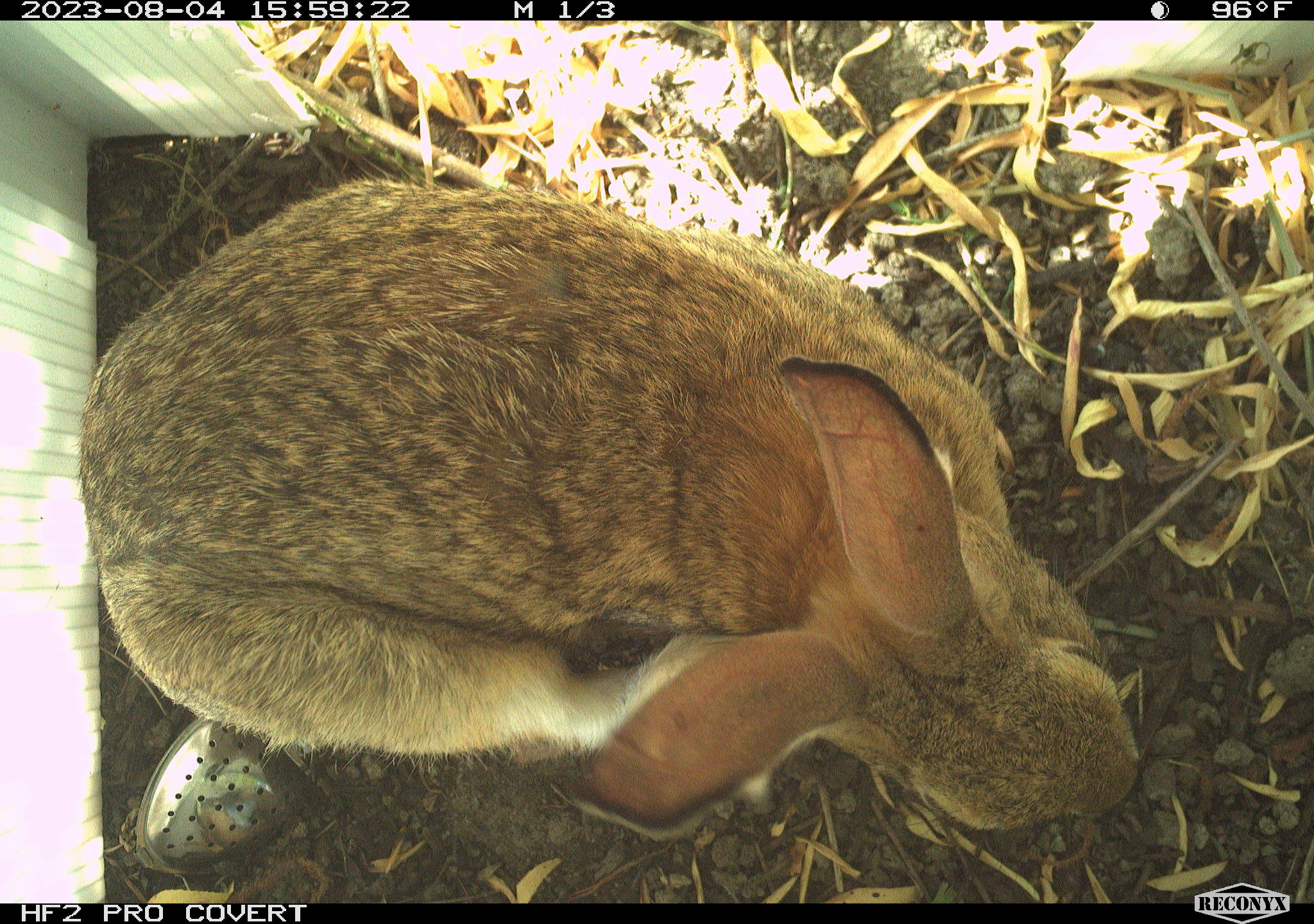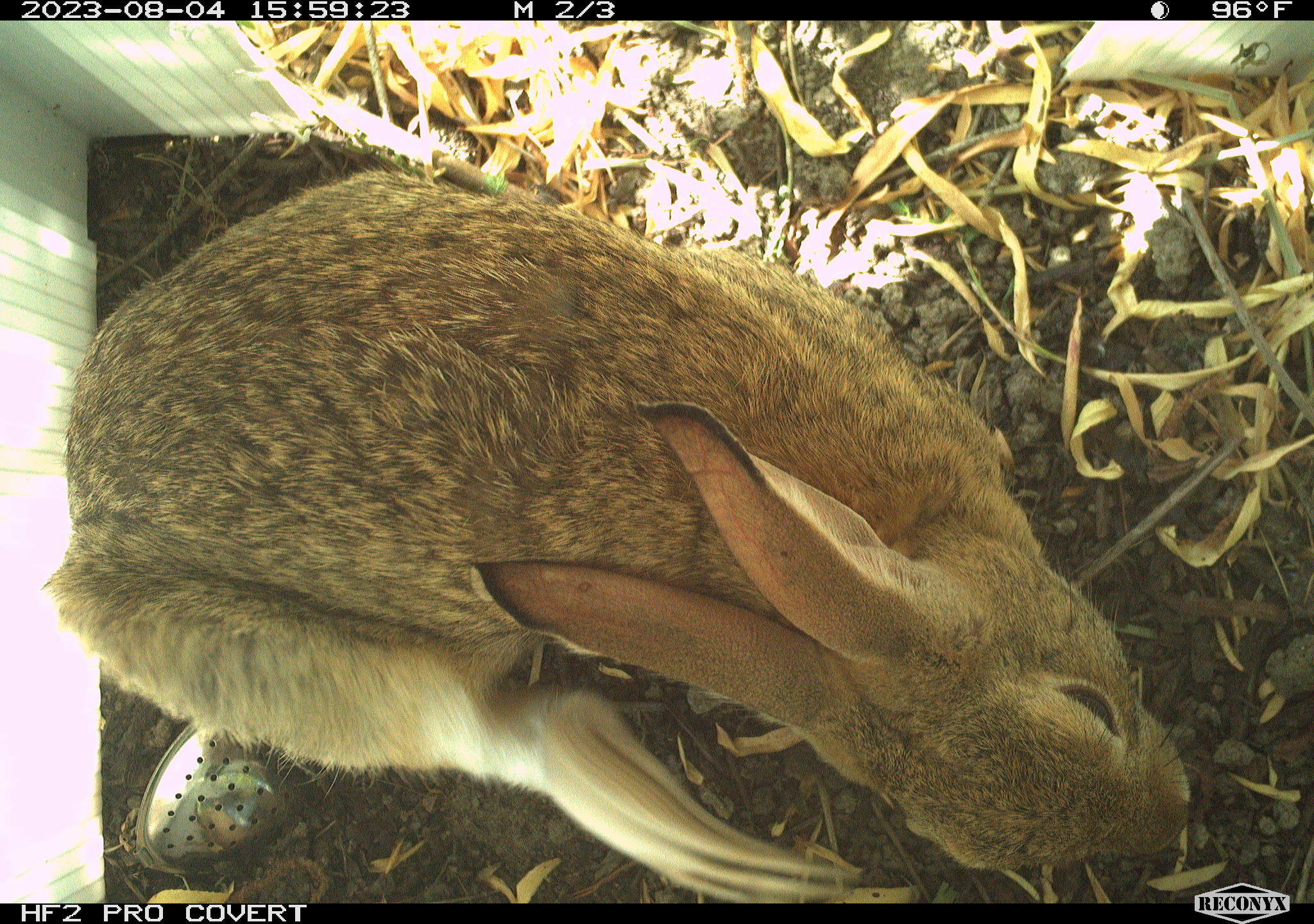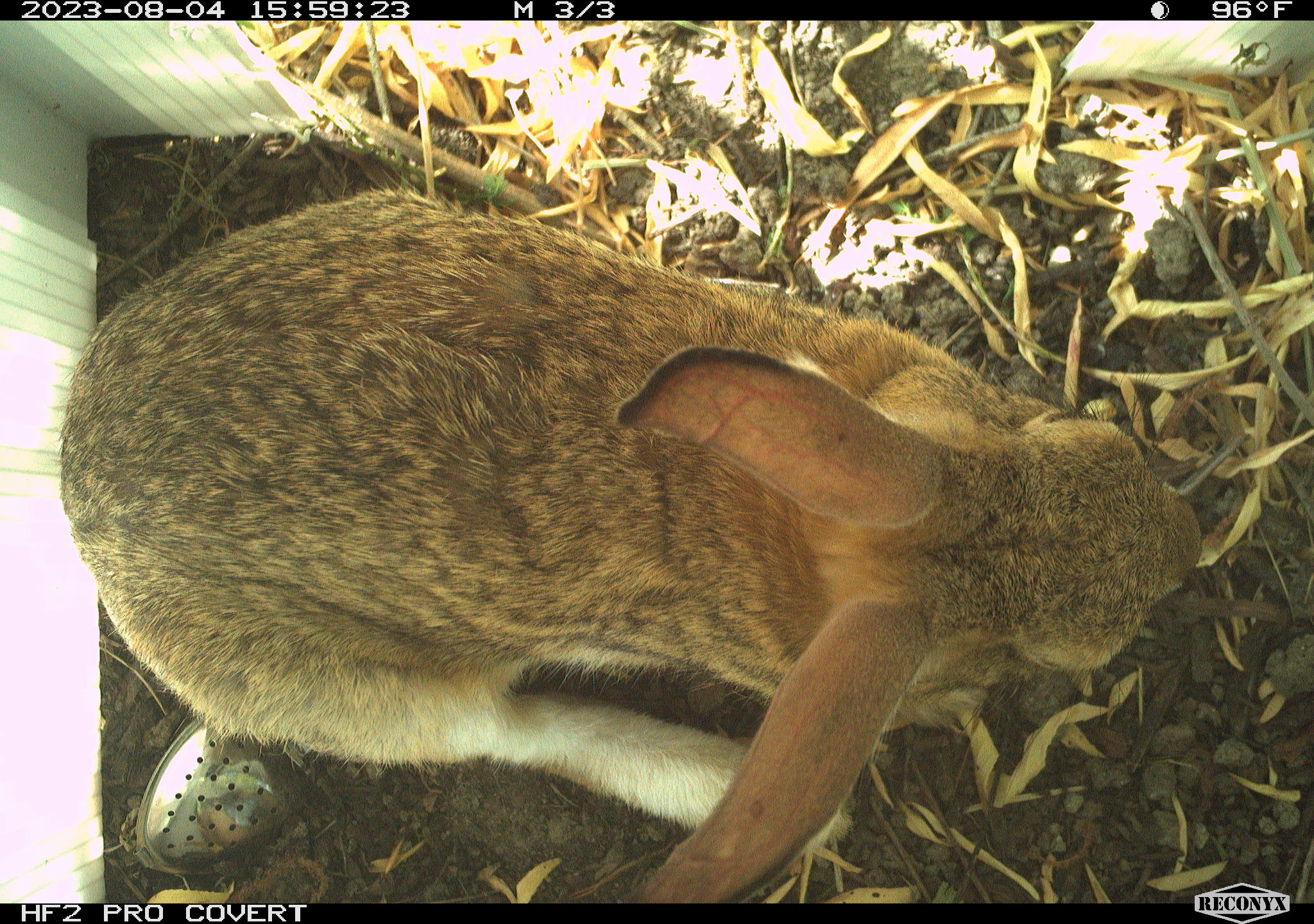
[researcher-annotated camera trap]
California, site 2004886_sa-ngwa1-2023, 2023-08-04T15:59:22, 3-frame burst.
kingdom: Animalia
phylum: Chordata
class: Mammalia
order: Lagomorpha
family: Leporidae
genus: Sylvilagus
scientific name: Sylvilagus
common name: cottontail rabbits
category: sylvilagus species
Sylvilagus species (cottontail rabbits) (Sylvilagus).